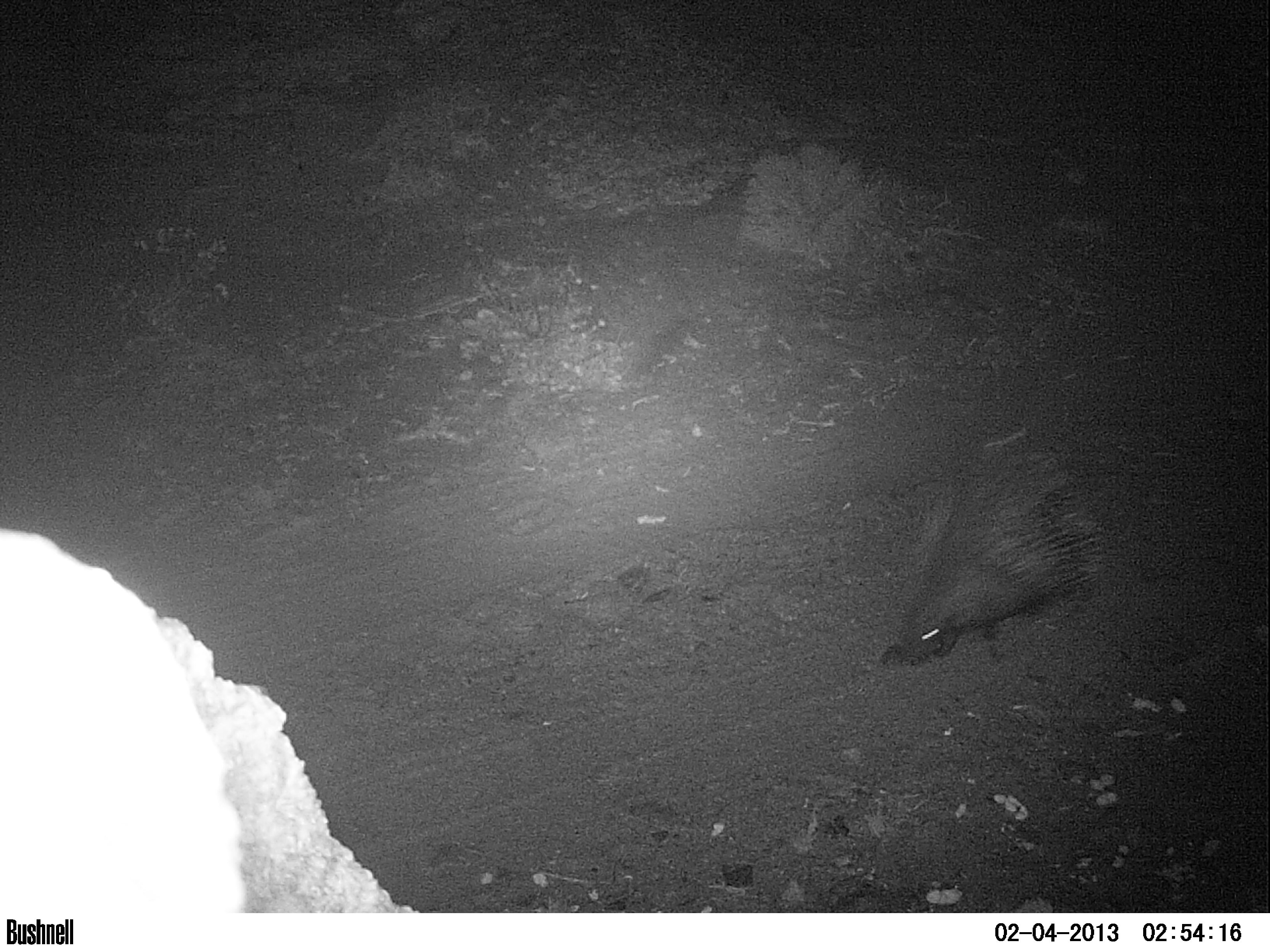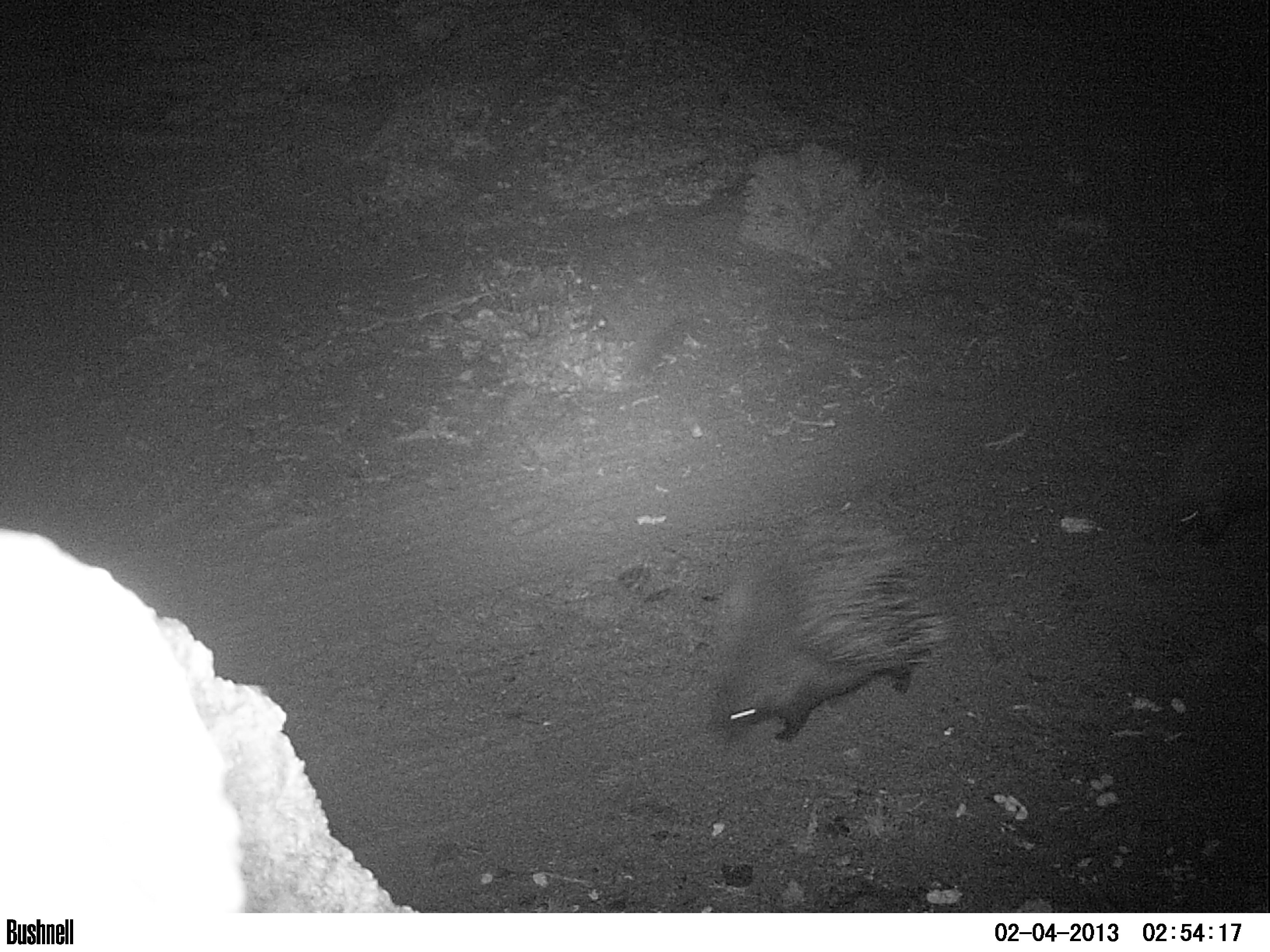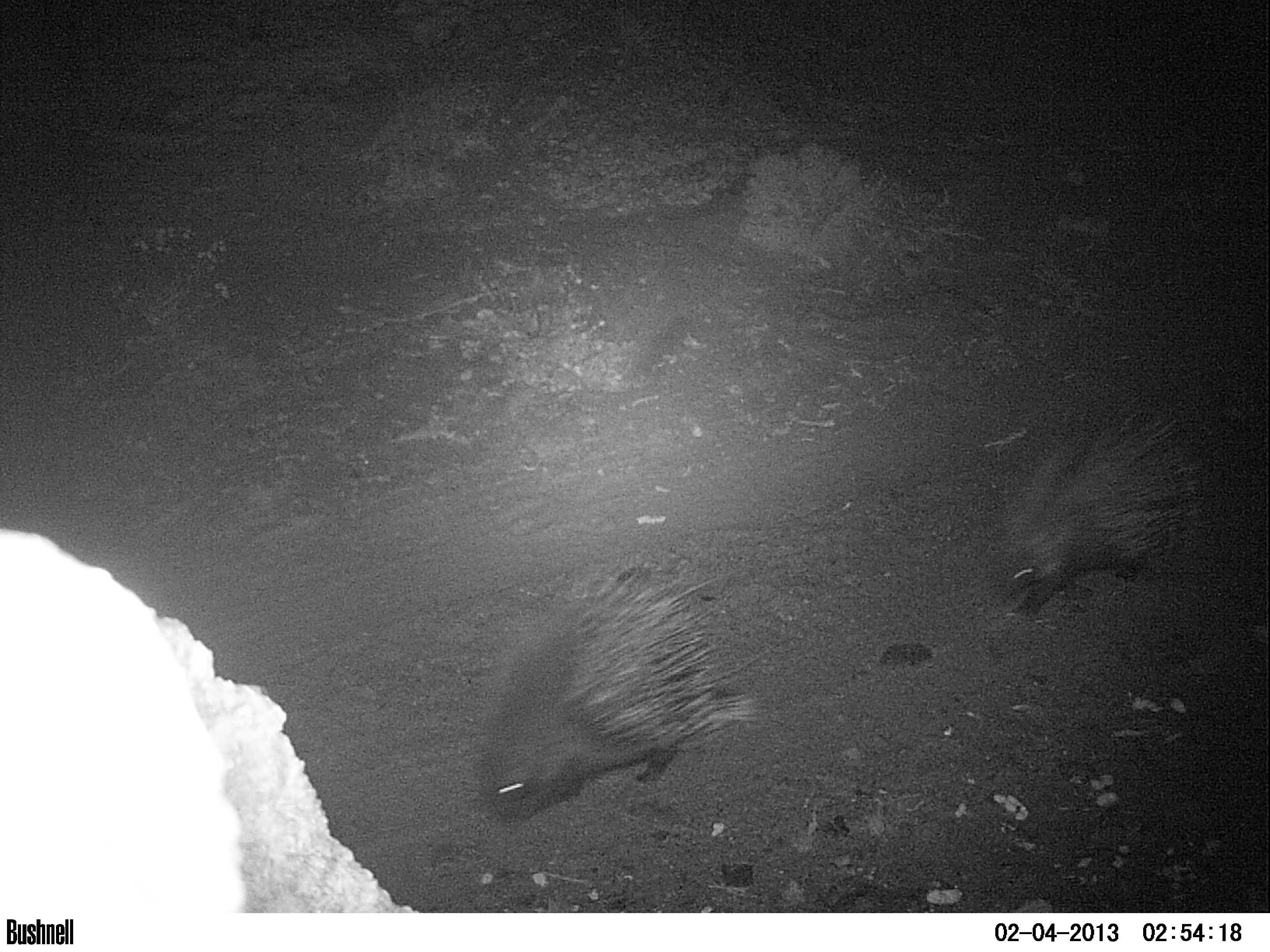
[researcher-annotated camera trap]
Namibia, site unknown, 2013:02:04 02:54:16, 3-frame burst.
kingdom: Animalia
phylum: Chordata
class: Mammalia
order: Rodentia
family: Hystricidae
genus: Hystrix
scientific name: Hystrix africaeaustralis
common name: cape porcupine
Hystrix africaeaustralis (cape porcupine).